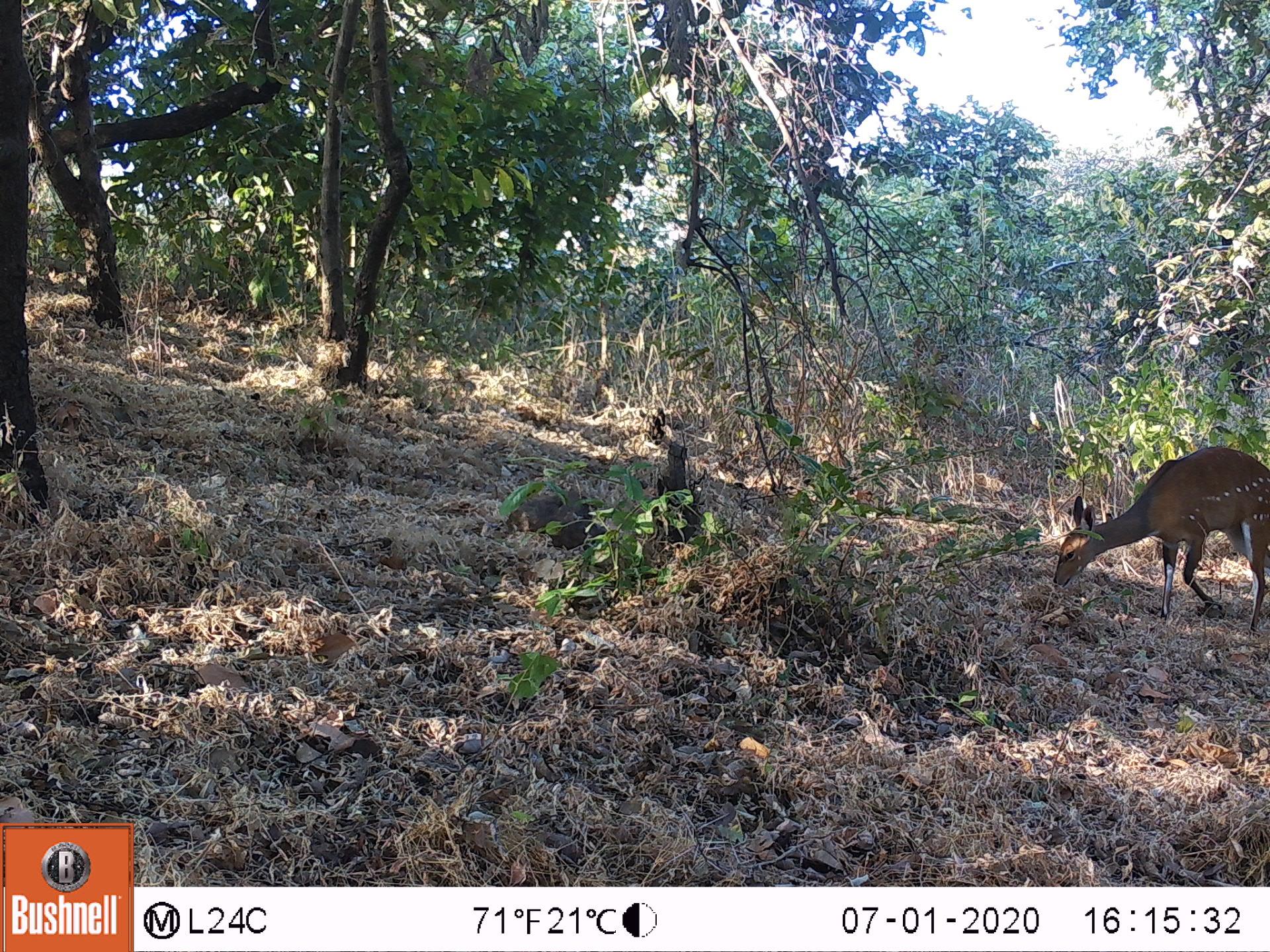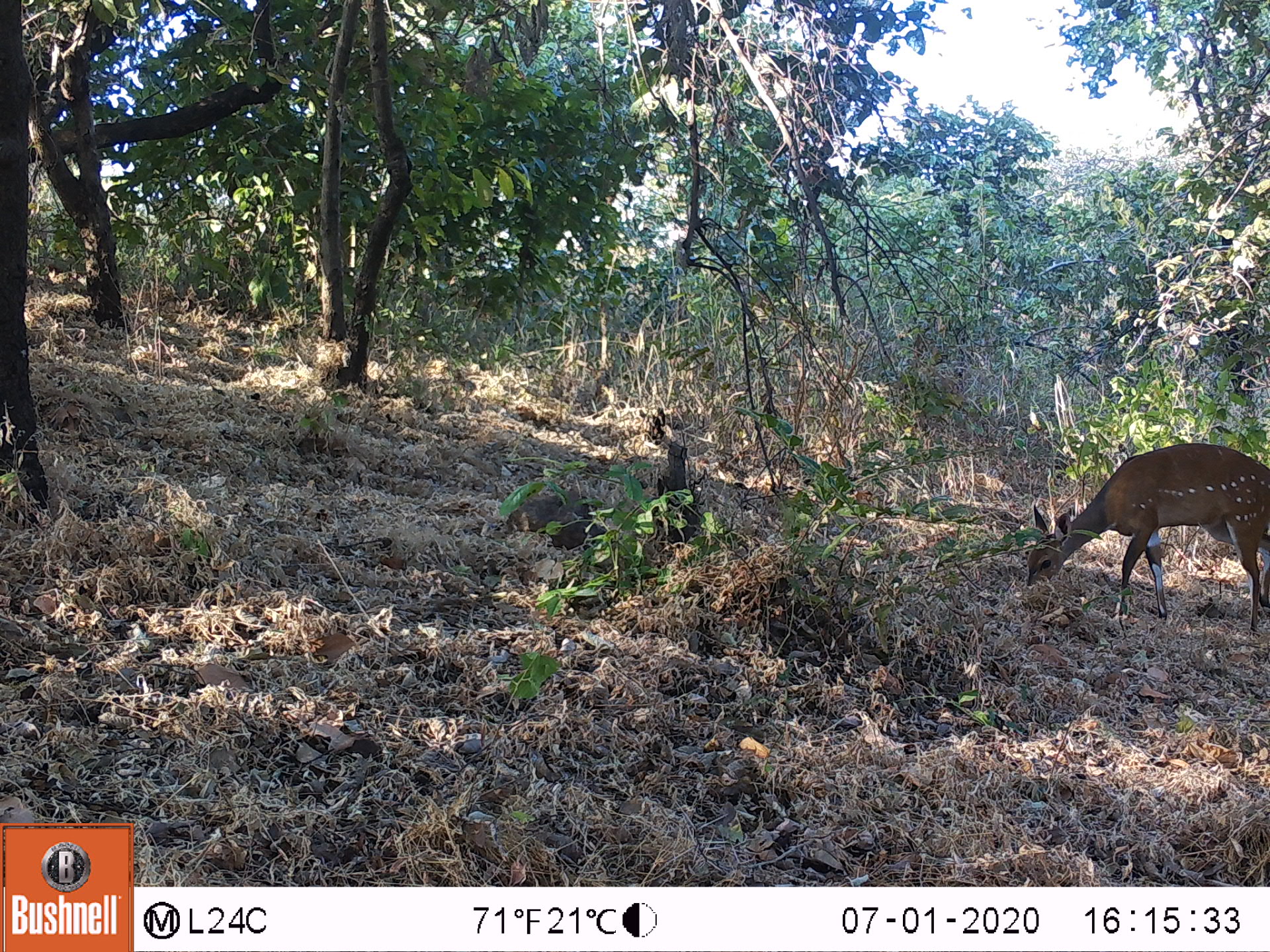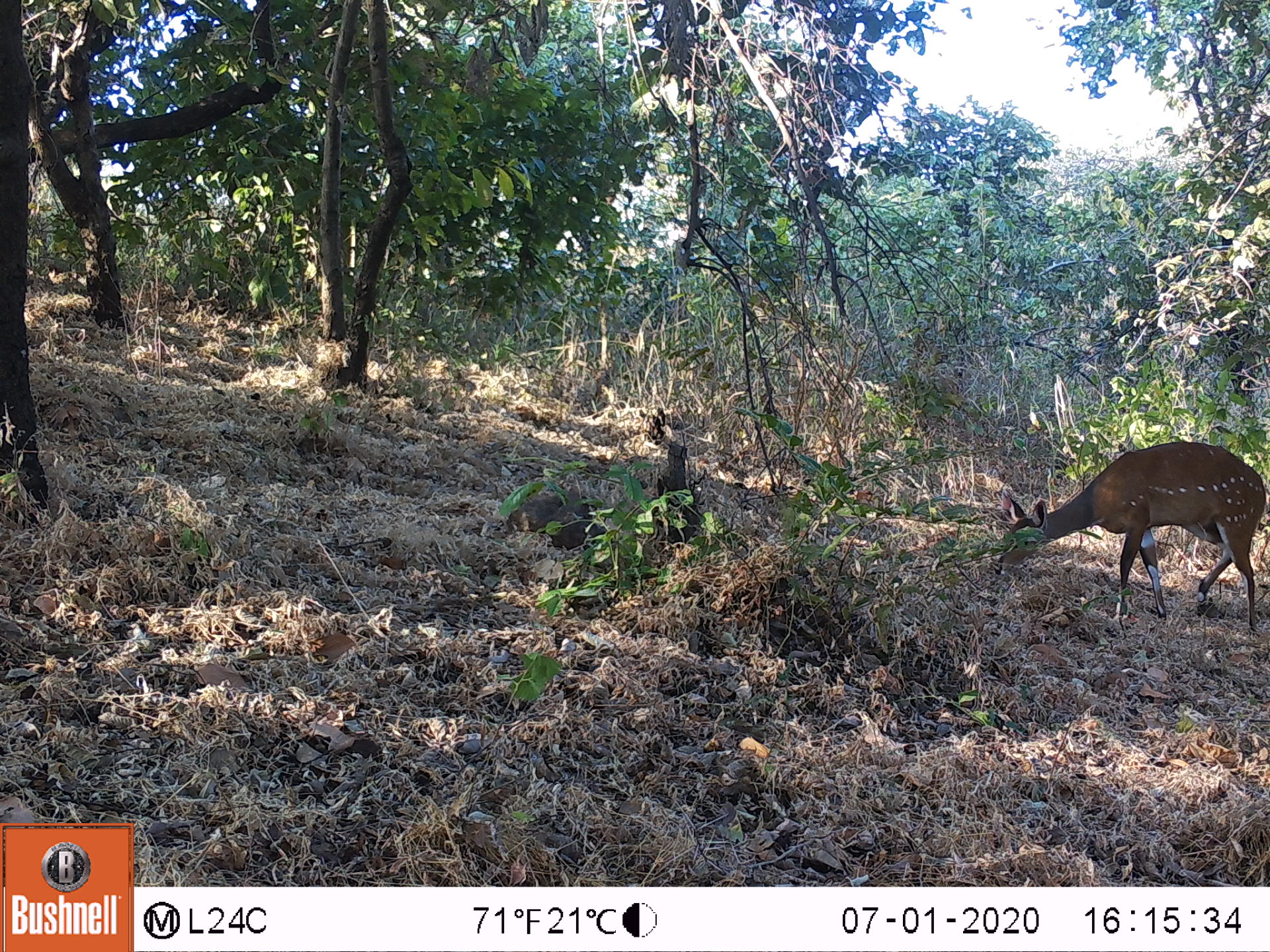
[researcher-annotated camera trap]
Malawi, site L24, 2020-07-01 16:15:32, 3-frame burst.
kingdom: Animalia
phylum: Chordata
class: Mammalia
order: Artiodactyla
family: Bovidae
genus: Tragelaphus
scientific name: Tragelaphus sylvaticus sylvaticus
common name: cape bushbuck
Cape bushbuck (Tragelaphus sylvaticus sylvaticus), count 1.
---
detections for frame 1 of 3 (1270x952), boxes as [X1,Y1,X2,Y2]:
cape bushbuck: [1048,441,1269,636]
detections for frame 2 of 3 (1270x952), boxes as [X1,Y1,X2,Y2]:
cape bushbuck: [1018,435,1269,638]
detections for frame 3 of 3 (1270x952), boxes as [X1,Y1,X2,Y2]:
cape bushbuck: [987,435,1266,635]